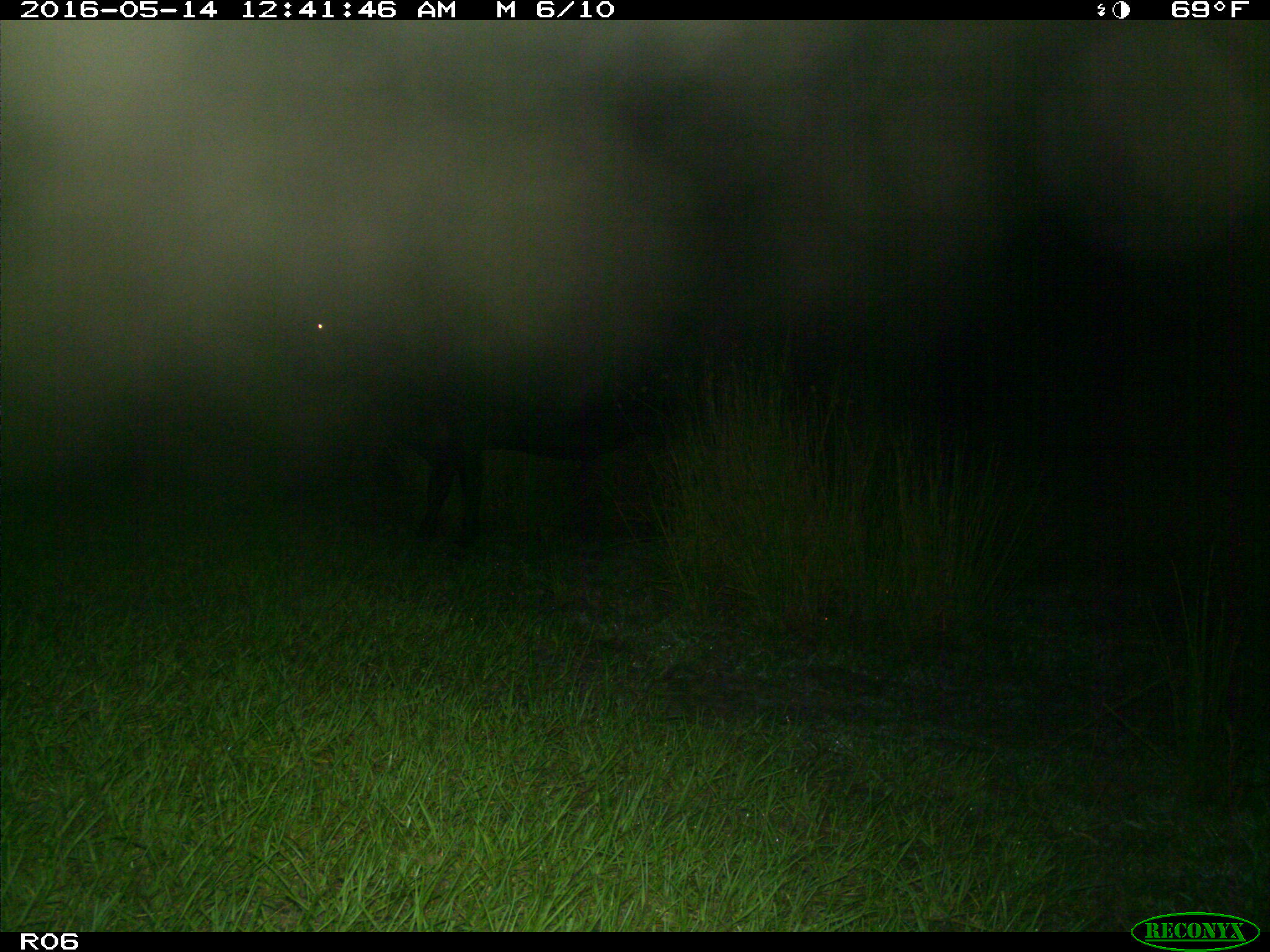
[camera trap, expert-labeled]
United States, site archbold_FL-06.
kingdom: Animalia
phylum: Chordata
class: Mammalia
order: Artiodactyla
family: Bovidae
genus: Bos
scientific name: Bos taurus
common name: domestic cow